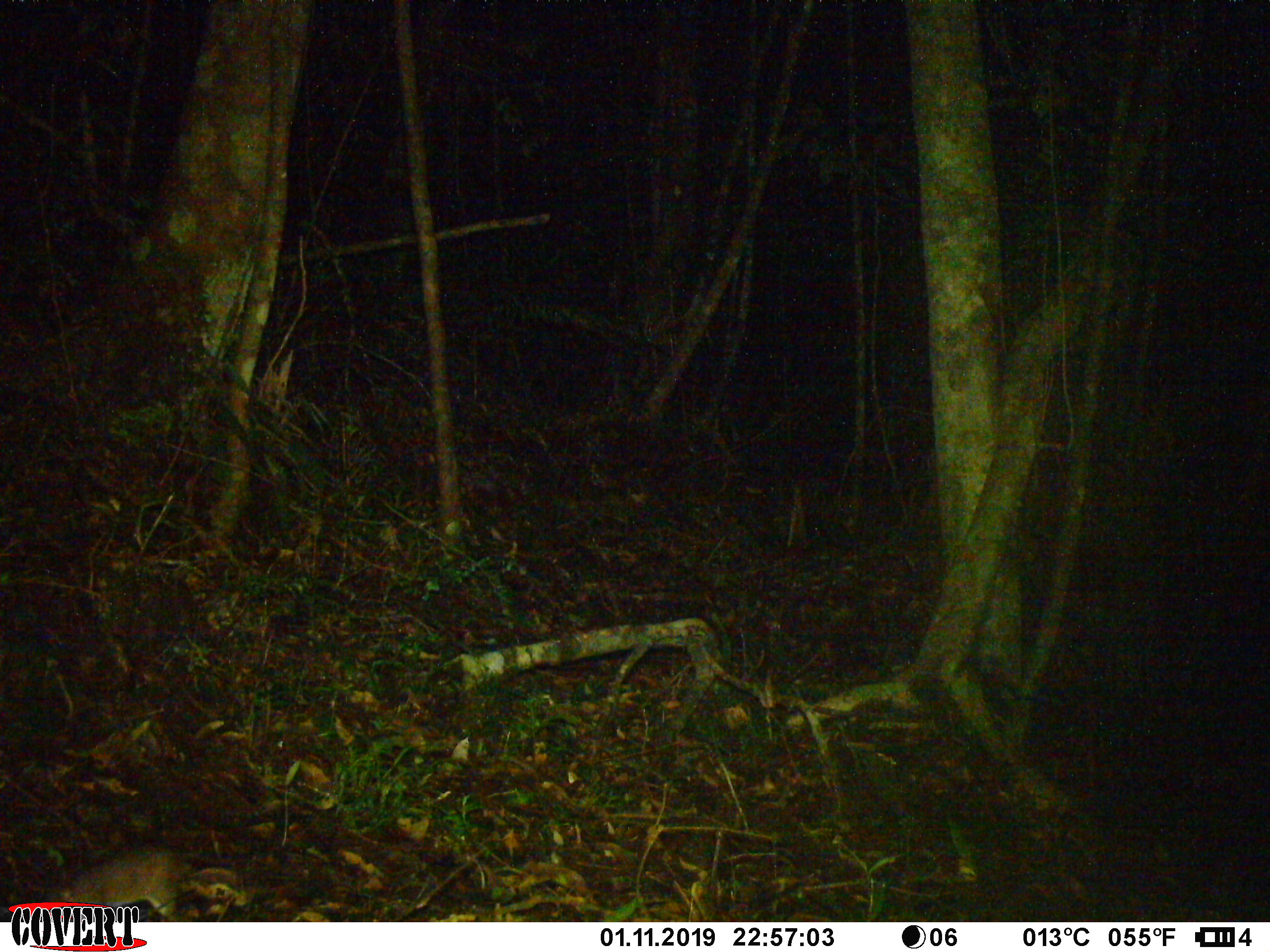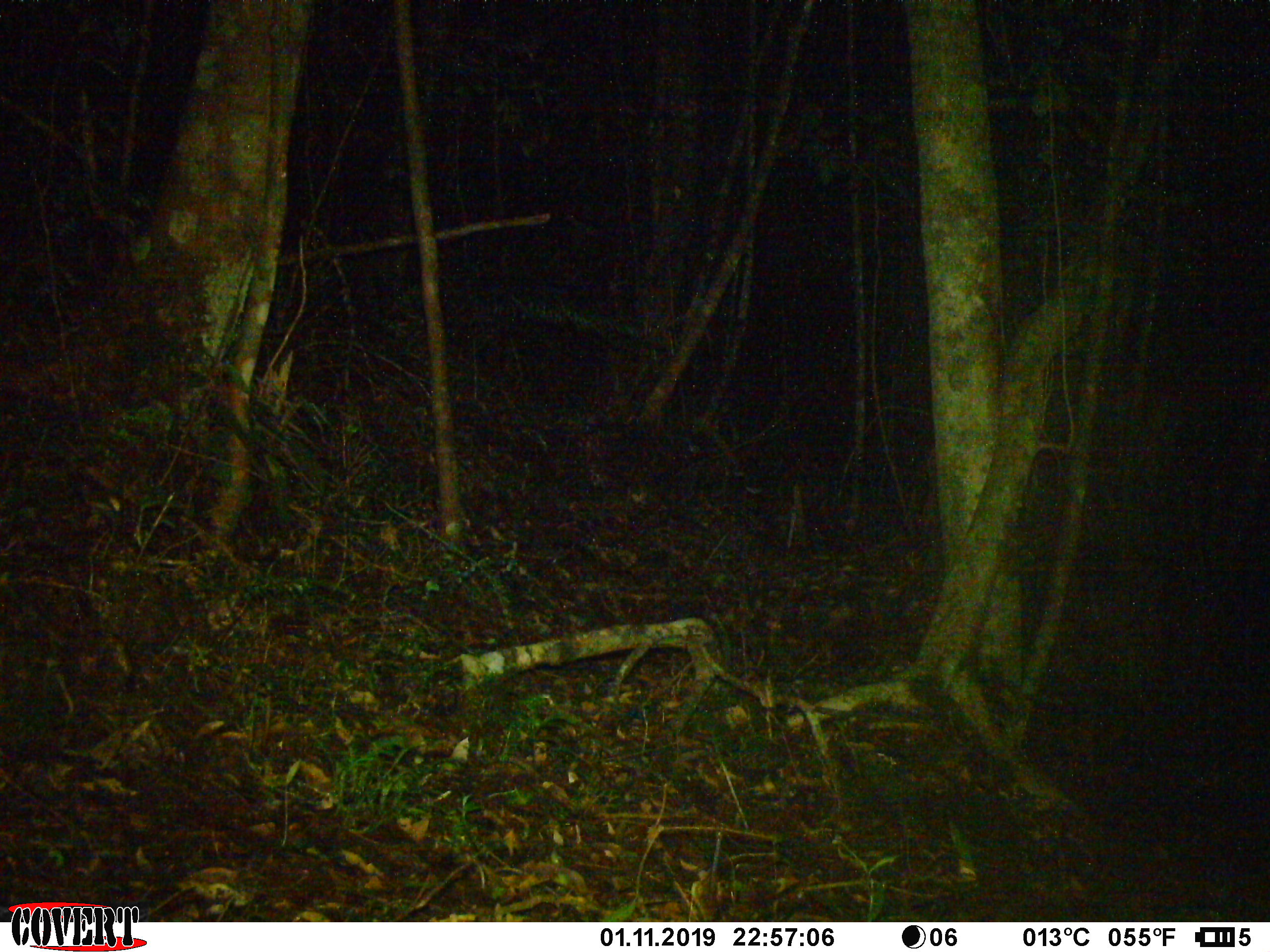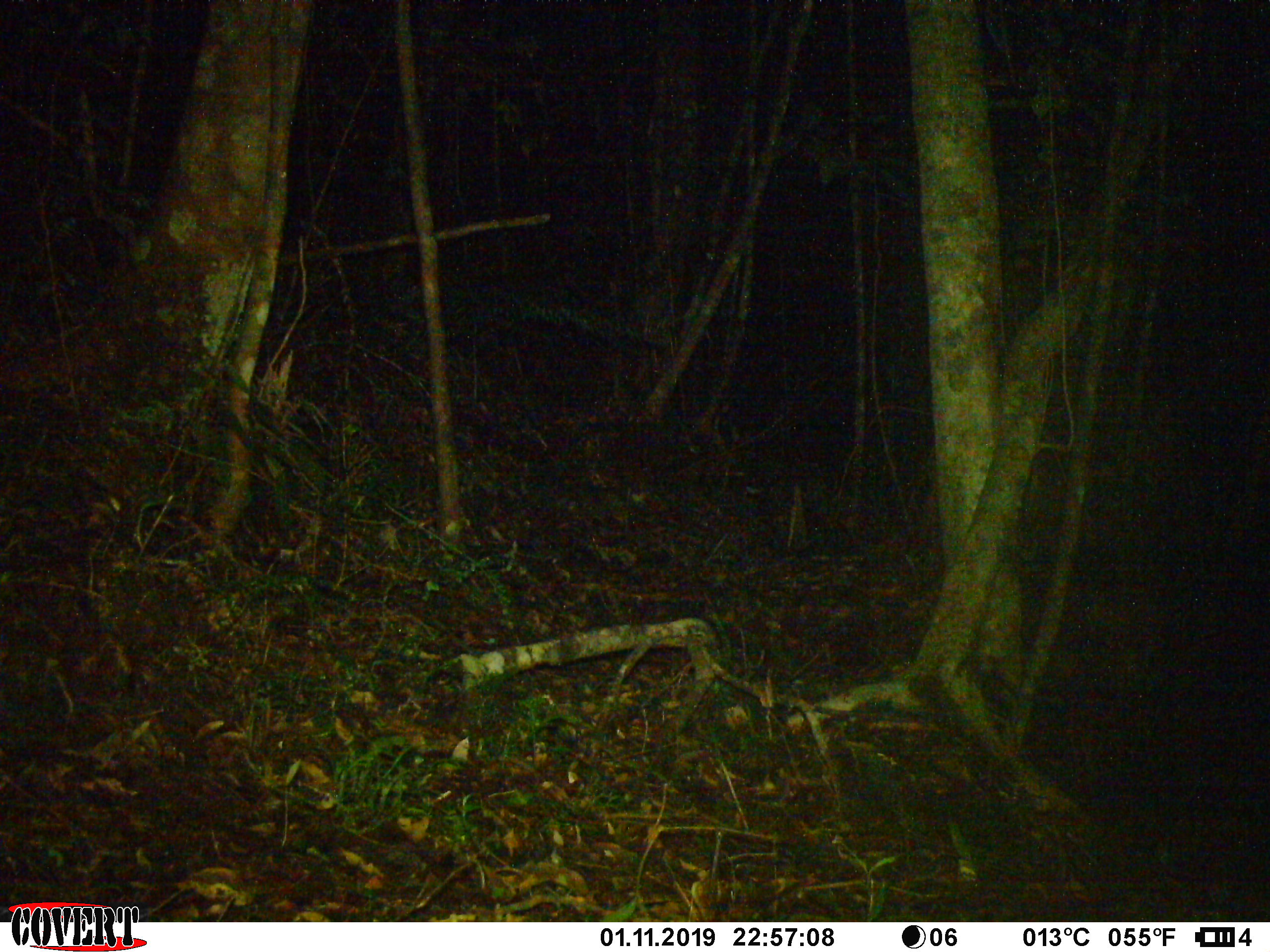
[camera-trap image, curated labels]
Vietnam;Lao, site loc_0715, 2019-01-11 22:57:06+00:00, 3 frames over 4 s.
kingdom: Animalia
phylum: Chordata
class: Mammalia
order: Rodentia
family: Muridae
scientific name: Muridae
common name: old-world mice and rats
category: unidentified murid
Unidentified murid (old-world mice and rats) (Muridae). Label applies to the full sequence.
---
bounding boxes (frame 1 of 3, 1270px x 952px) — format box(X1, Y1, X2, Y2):
unidentified murid: box(47, 842, 235, 922)